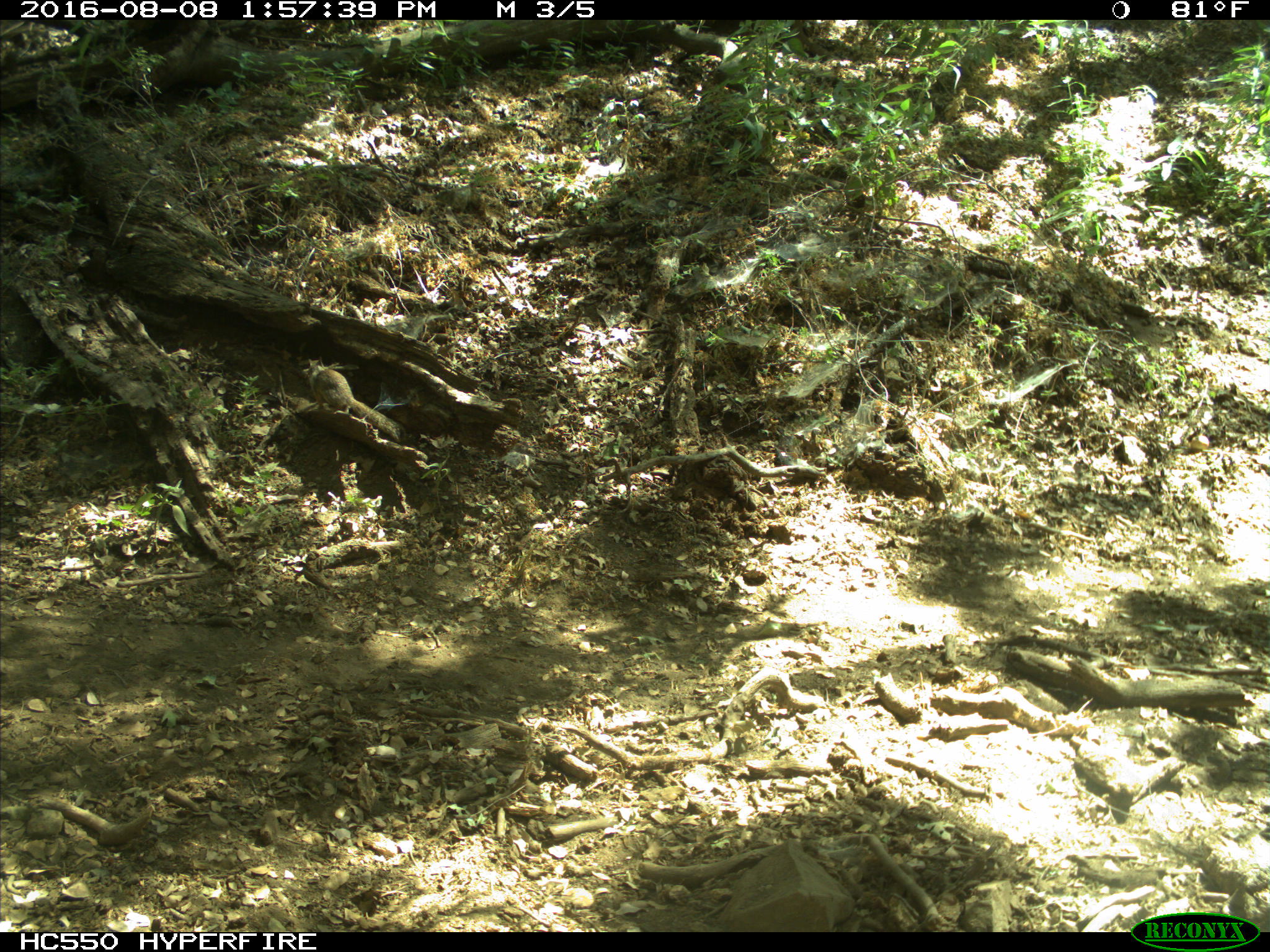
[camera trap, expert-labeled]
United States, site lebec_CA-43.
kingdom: Animalia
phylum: Chordata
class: Mammalia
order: Rodentia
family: Sciuridae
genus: Otospermophilus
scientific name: Otospermophilus beecheyi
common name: california ground squirrel